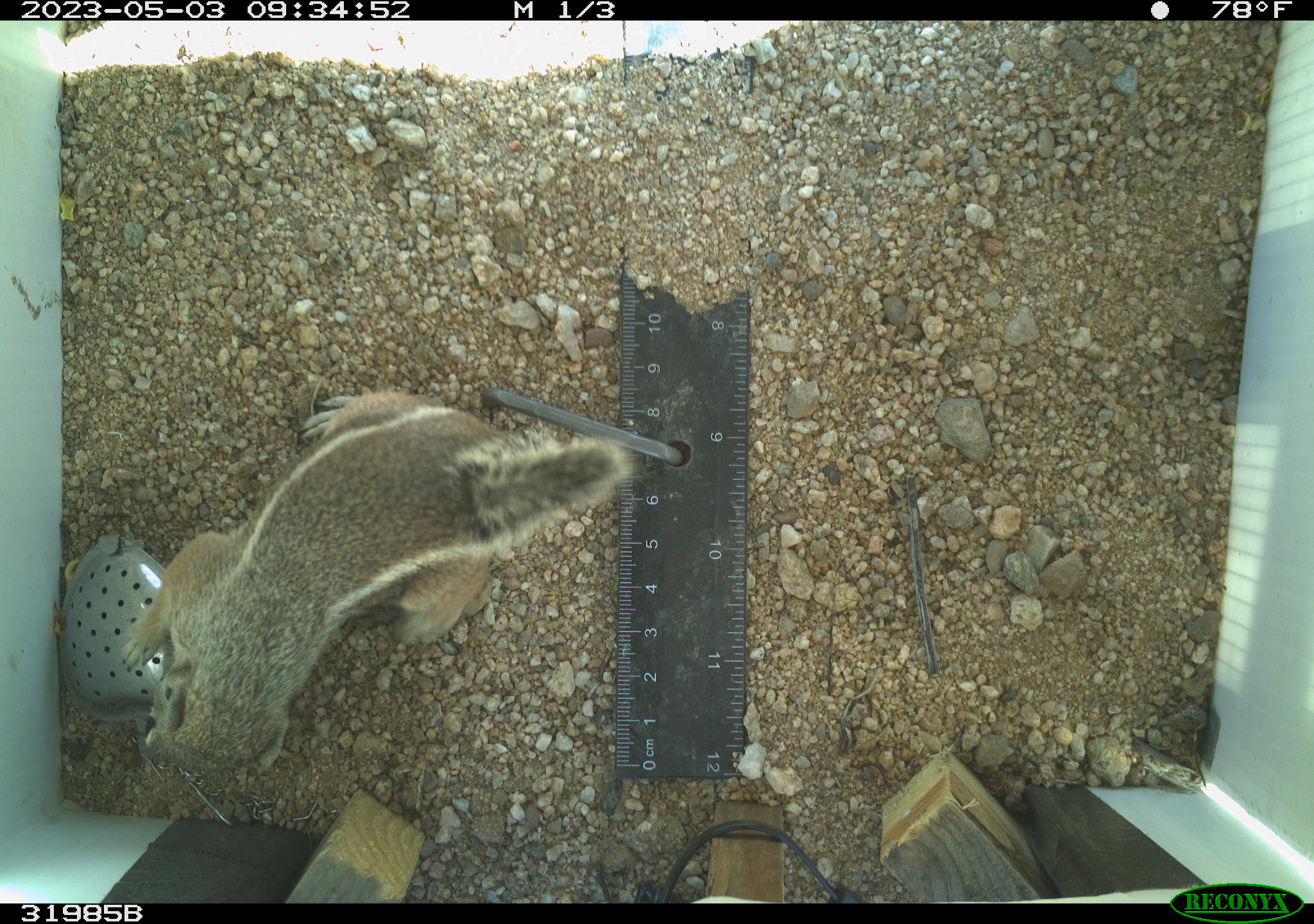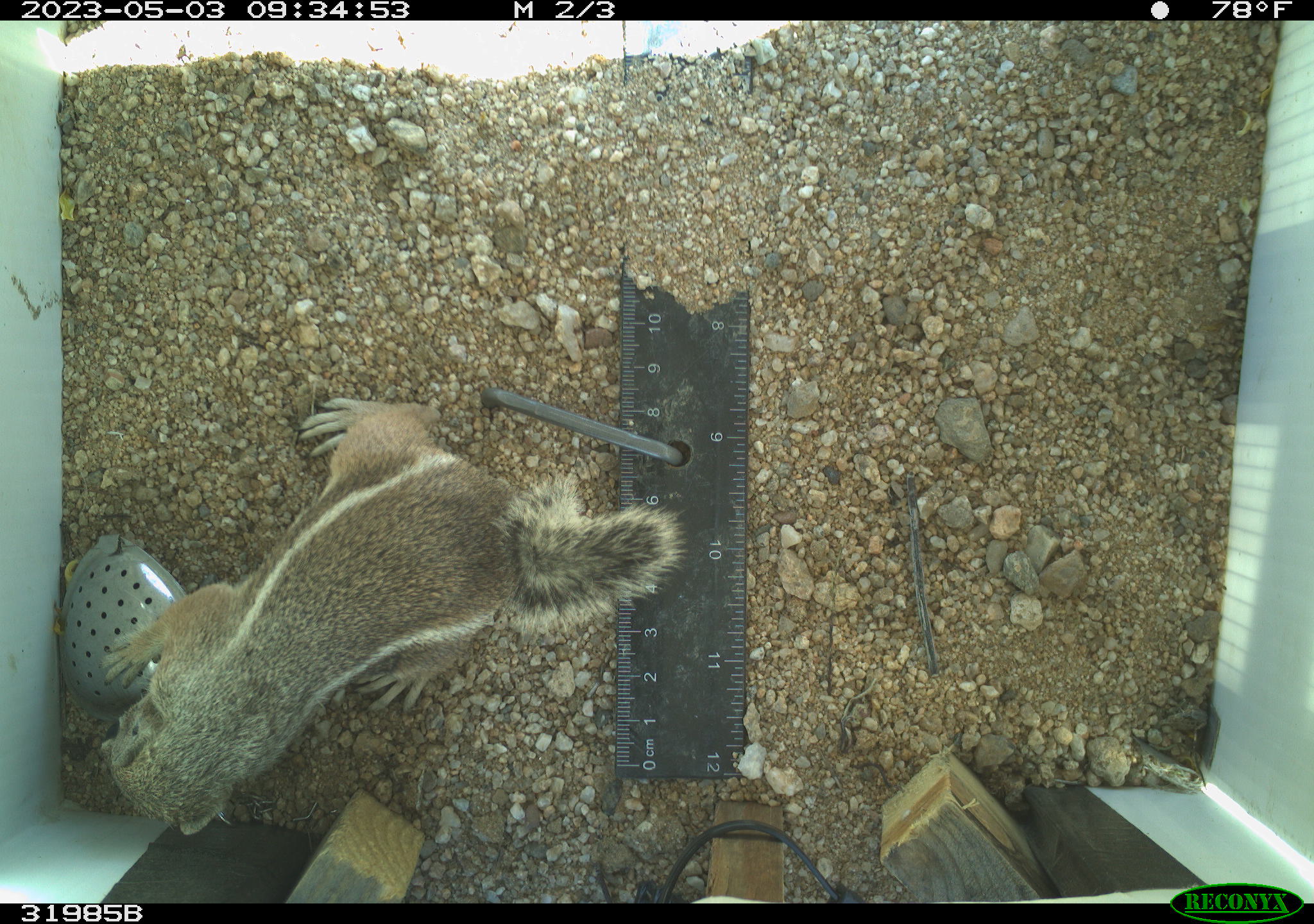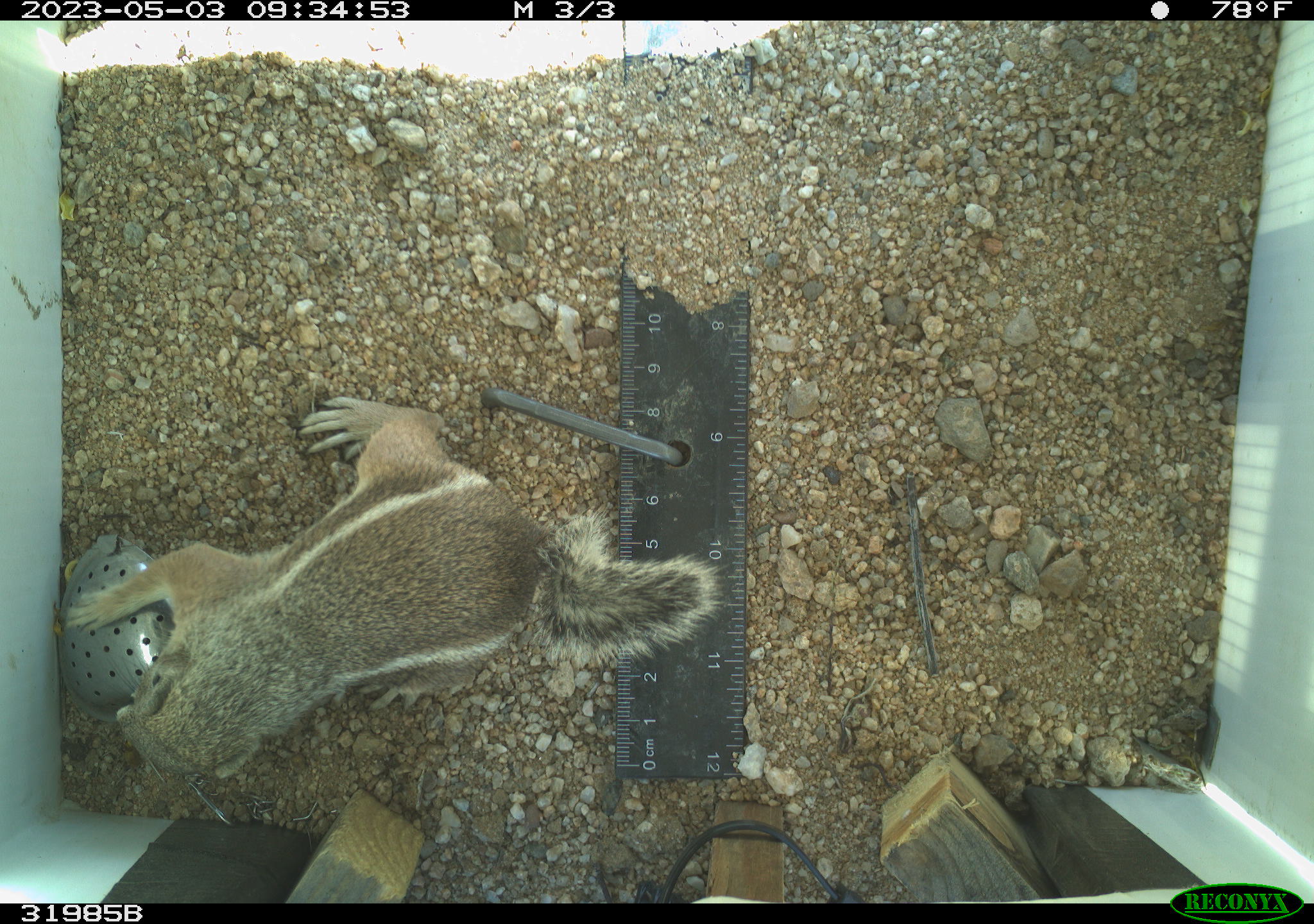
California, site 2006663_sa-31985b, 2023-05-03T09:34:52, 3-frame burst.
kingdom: Animalia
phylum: Chordata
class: Mammalia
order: Rodentia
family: Sciuridae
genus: Ammospermophilus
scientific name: Ammospermophilus leucurus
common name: white-tailed antelope squirrel